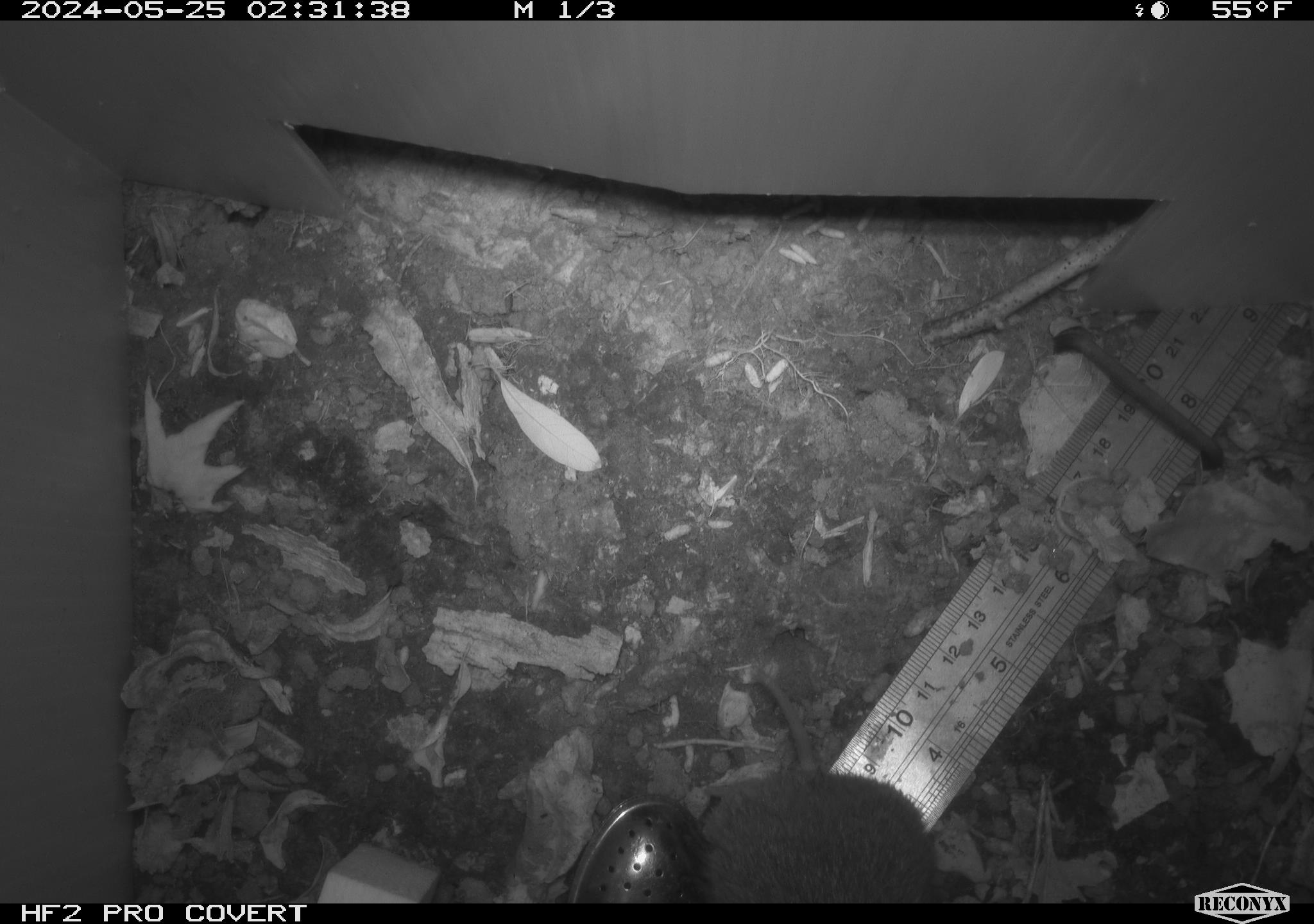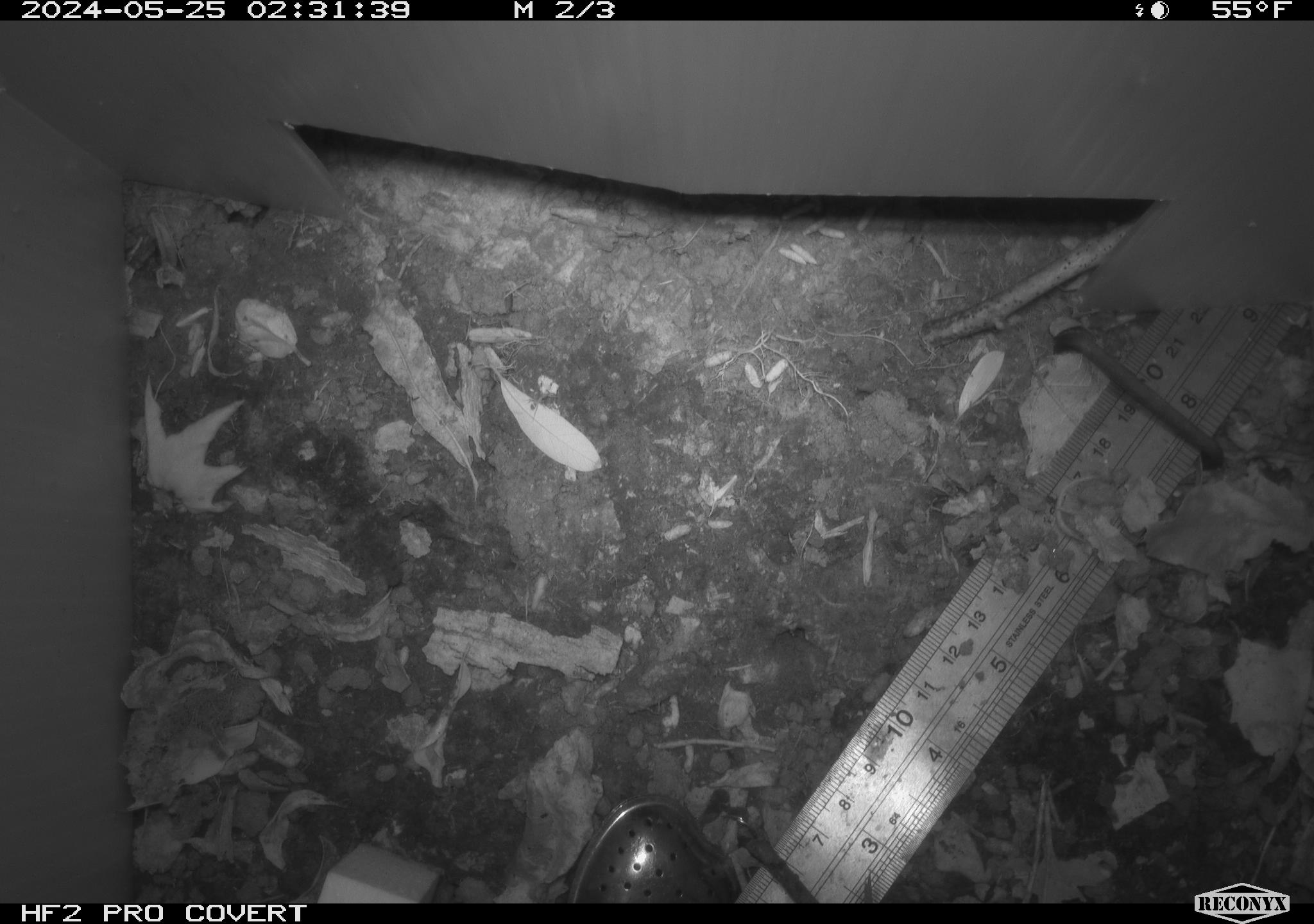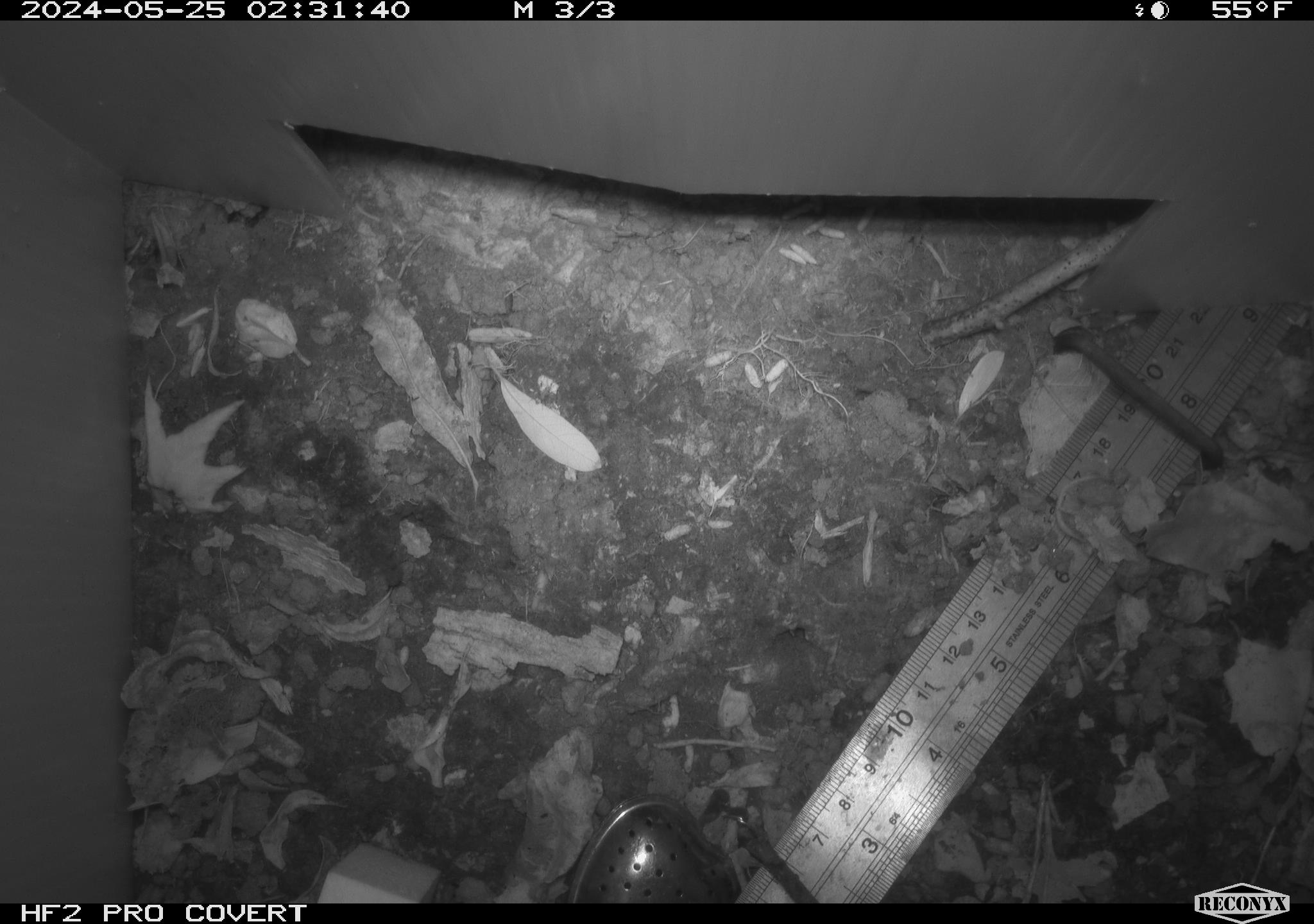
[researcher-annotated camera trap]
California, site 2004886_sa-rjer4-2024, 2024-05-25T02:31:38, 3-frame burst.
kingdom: Animalia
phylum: Chordata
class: Mammalia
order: Rodentia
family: Cricetidae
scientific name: Arvicolinae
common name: voles, lemmings, and muskrats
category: arvicolinae subfamily